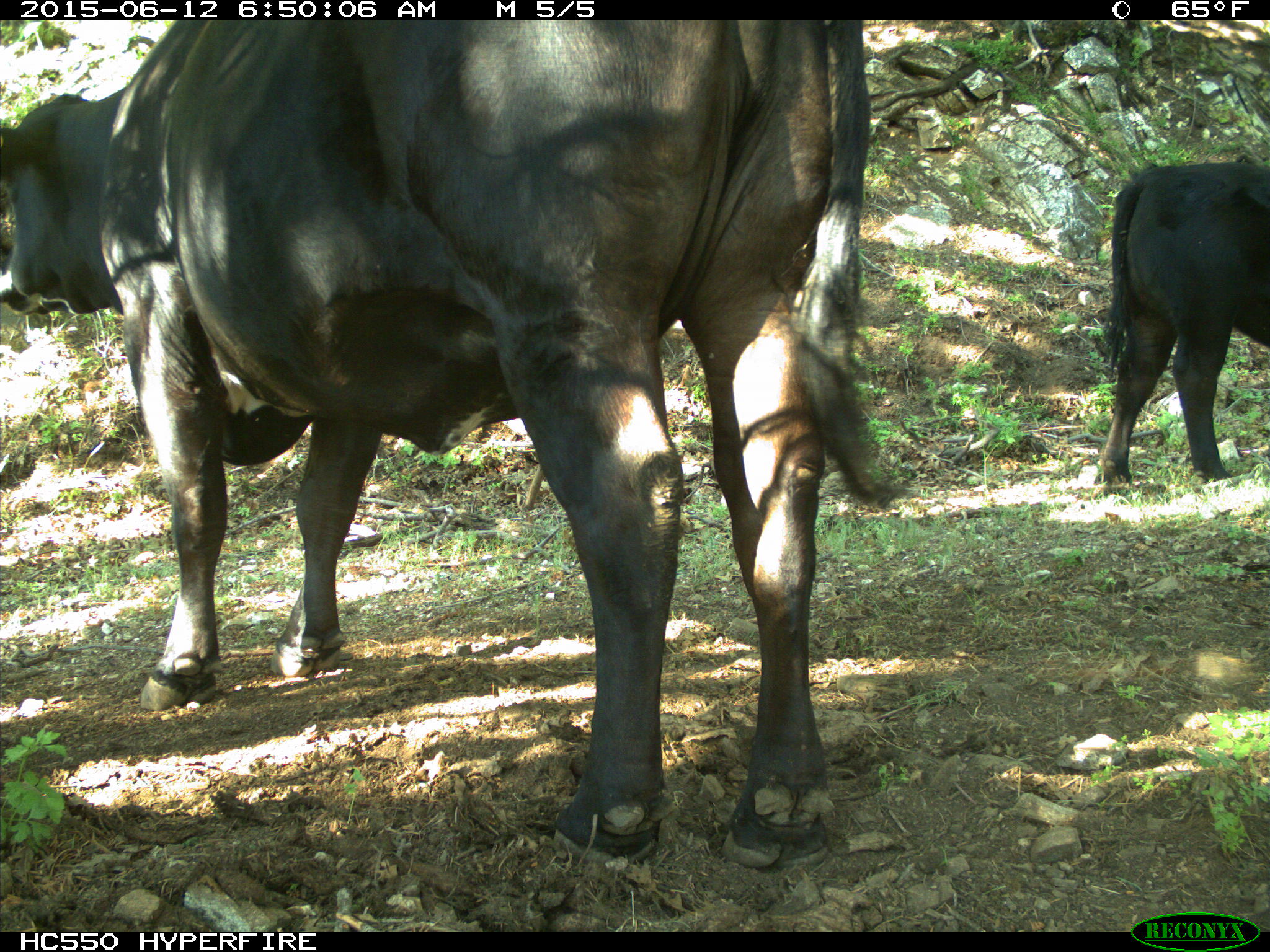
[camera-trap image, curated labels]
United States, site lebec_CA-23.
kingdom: Animalia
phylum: Chordata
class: Mammalia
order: Artiodactyla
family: Bovidae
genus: Bos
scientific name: Bos taurus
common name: domestic cow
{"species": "Bos taurus (domestic cow)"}